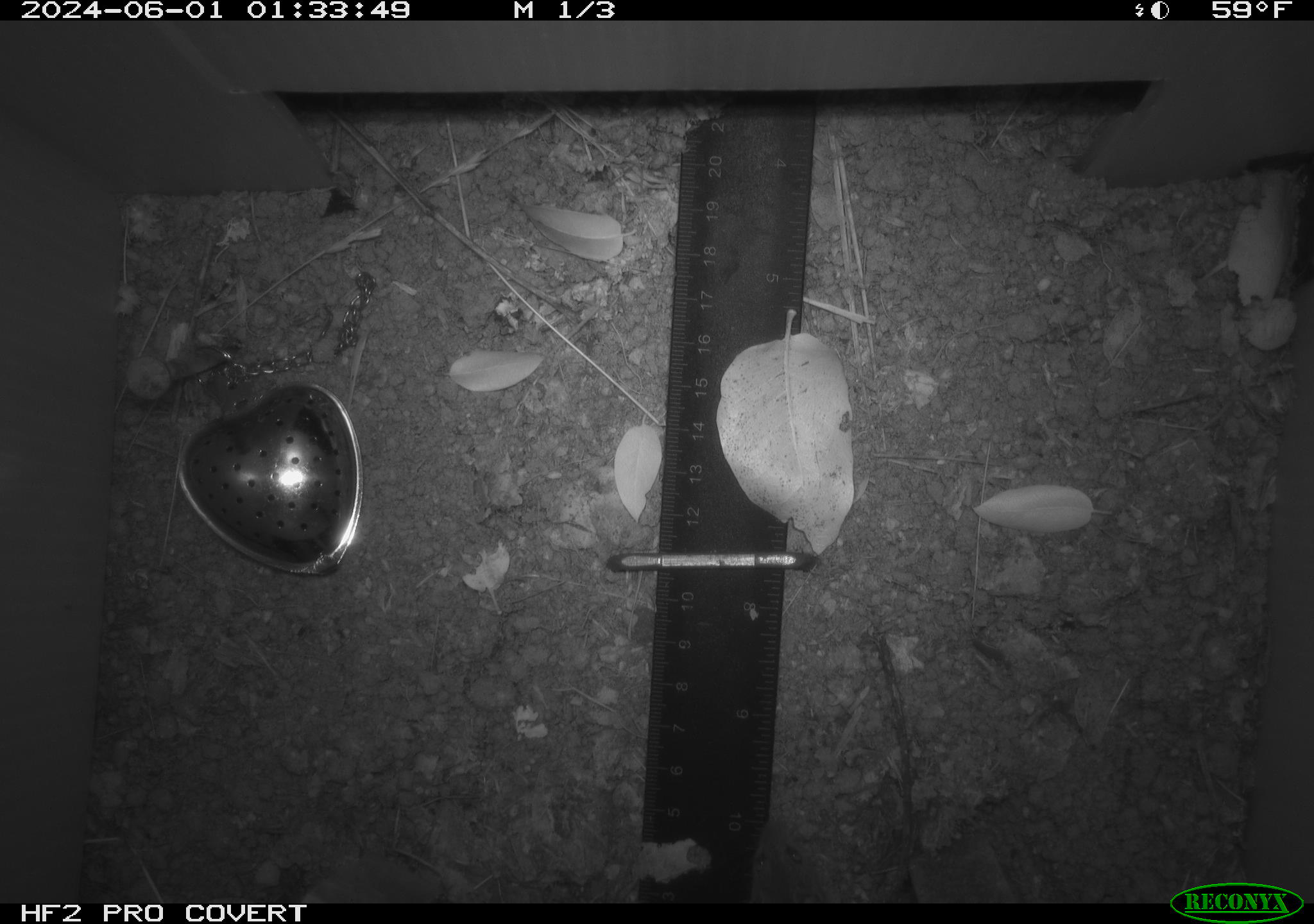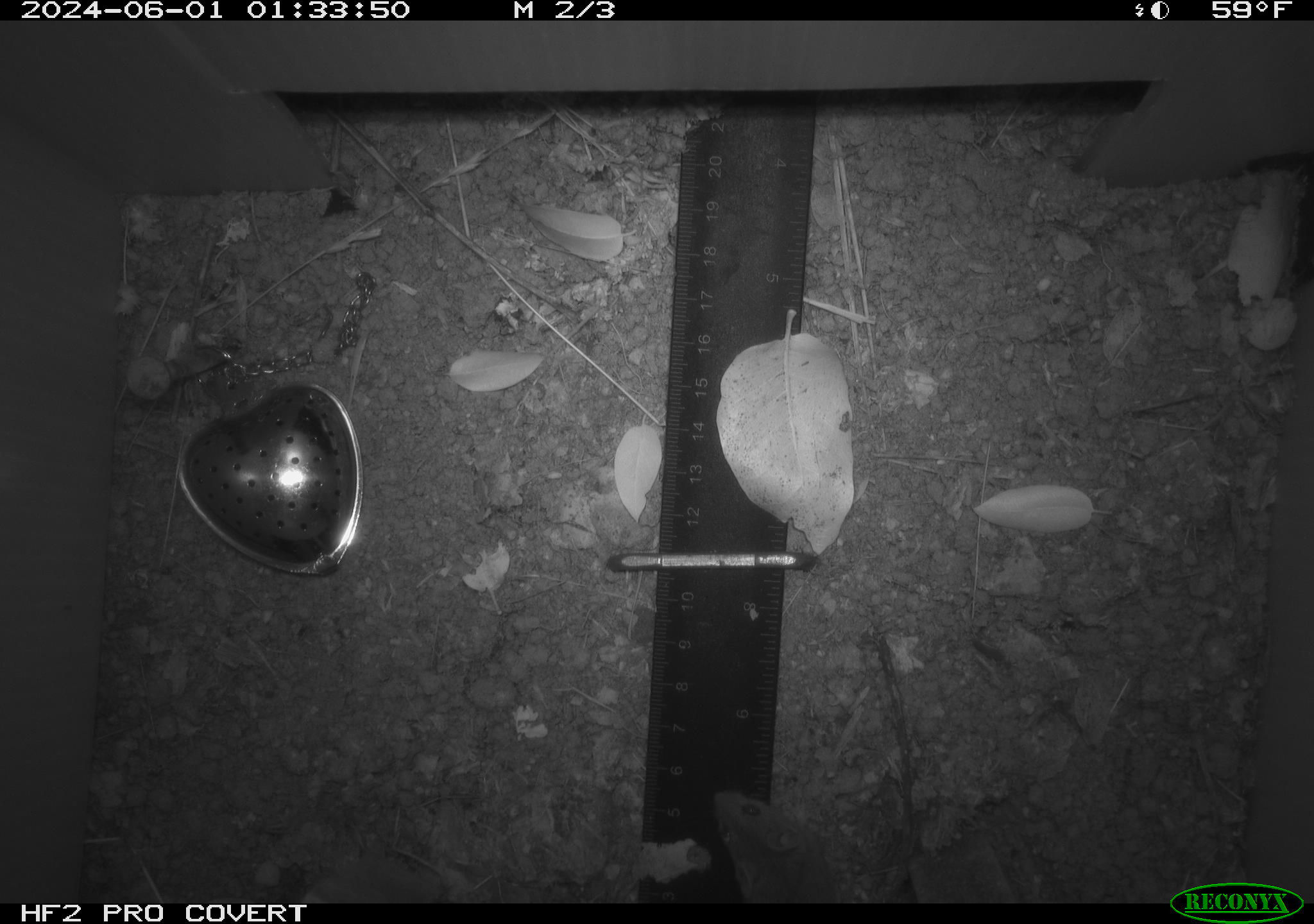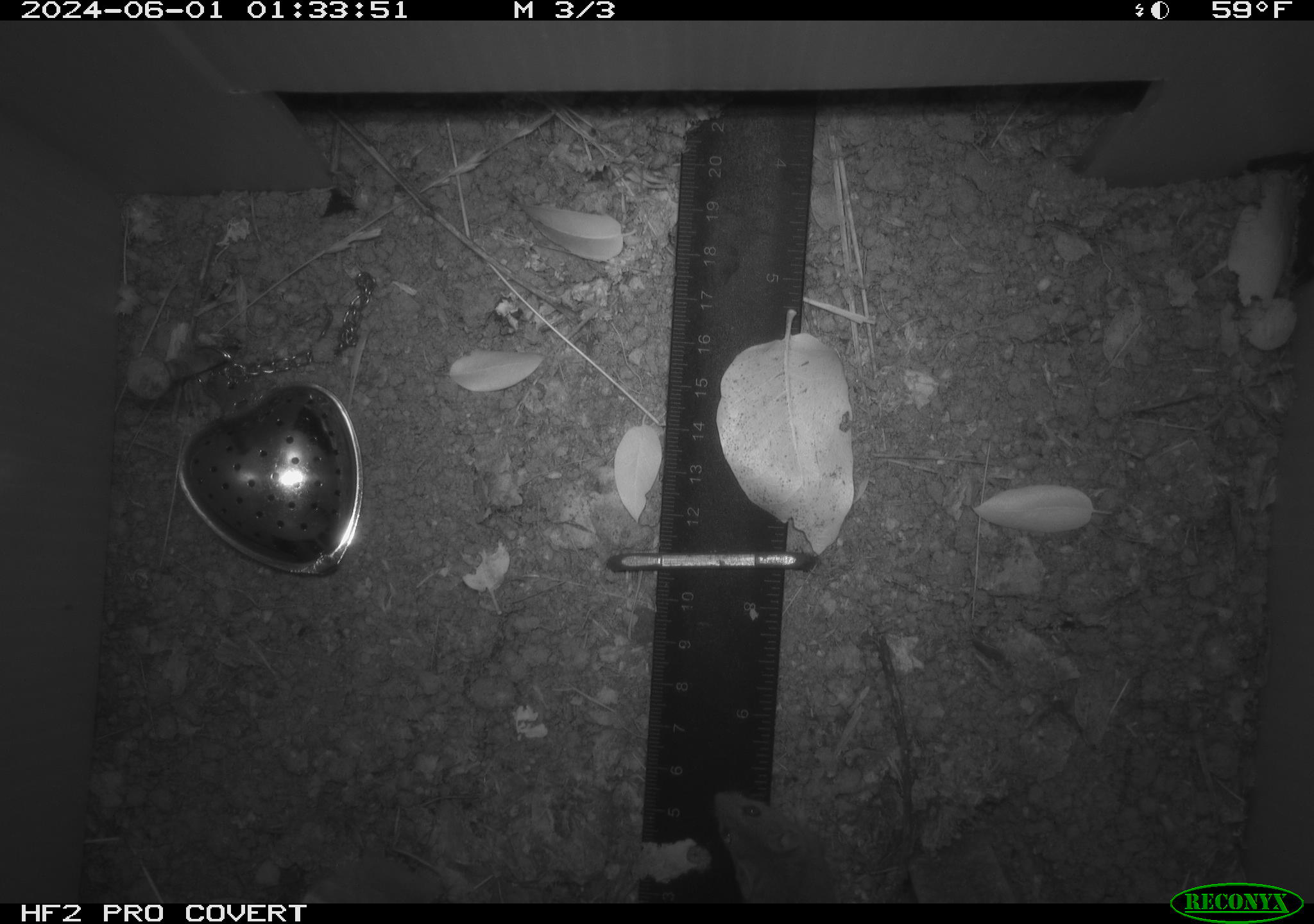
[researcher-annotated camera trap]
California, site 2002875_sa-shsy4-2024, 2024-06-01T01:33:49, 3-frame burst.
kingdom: Animalia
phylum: Chordata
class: Mammalia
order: Rodentia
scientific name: Rodentia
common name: mouse species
Mouse species (Rodentia).